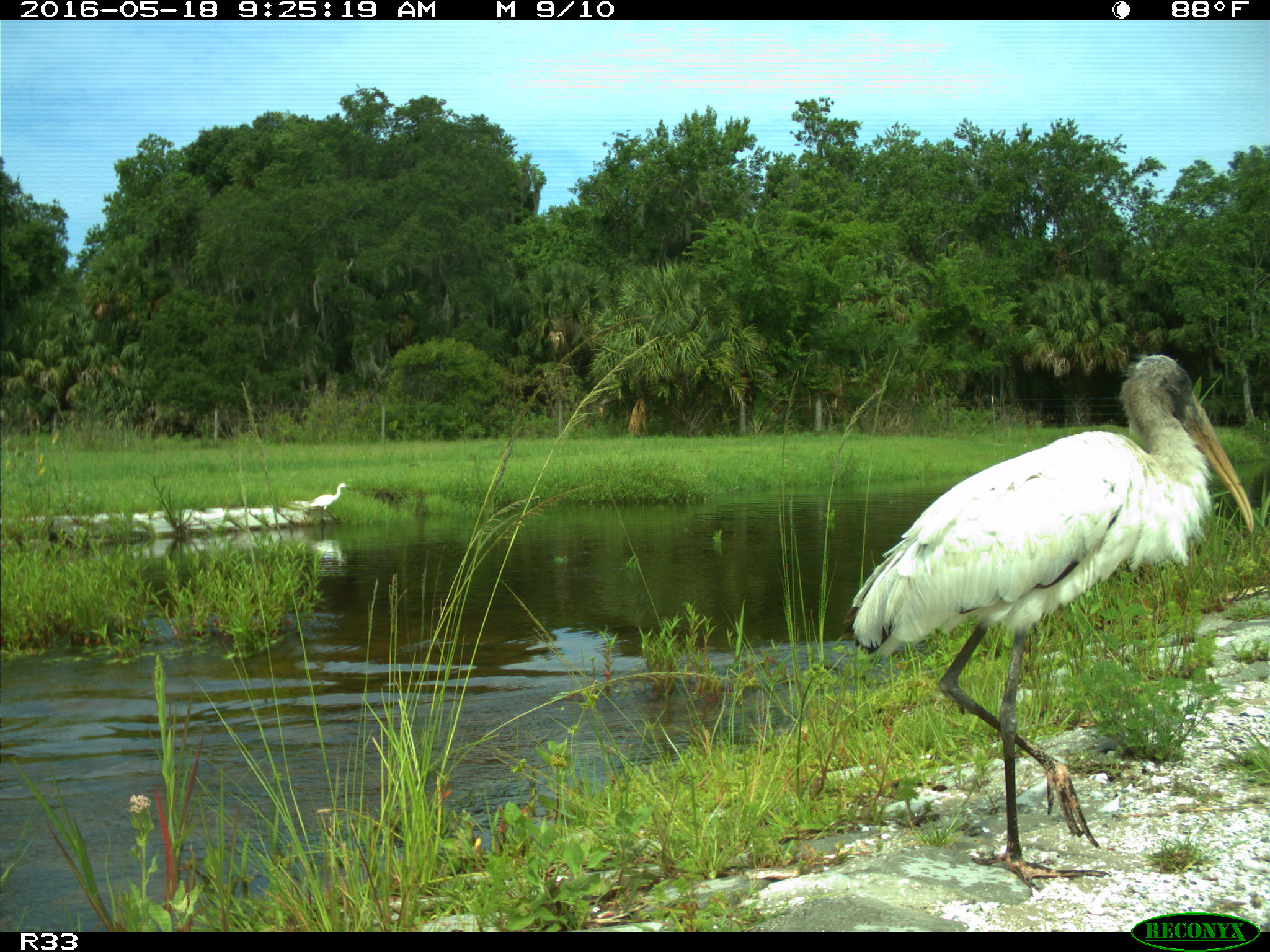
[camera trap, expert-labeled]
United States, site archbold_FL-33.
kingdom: Animalia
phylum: Chordata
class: Aves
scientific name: Aves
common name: birds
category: unidentified bird